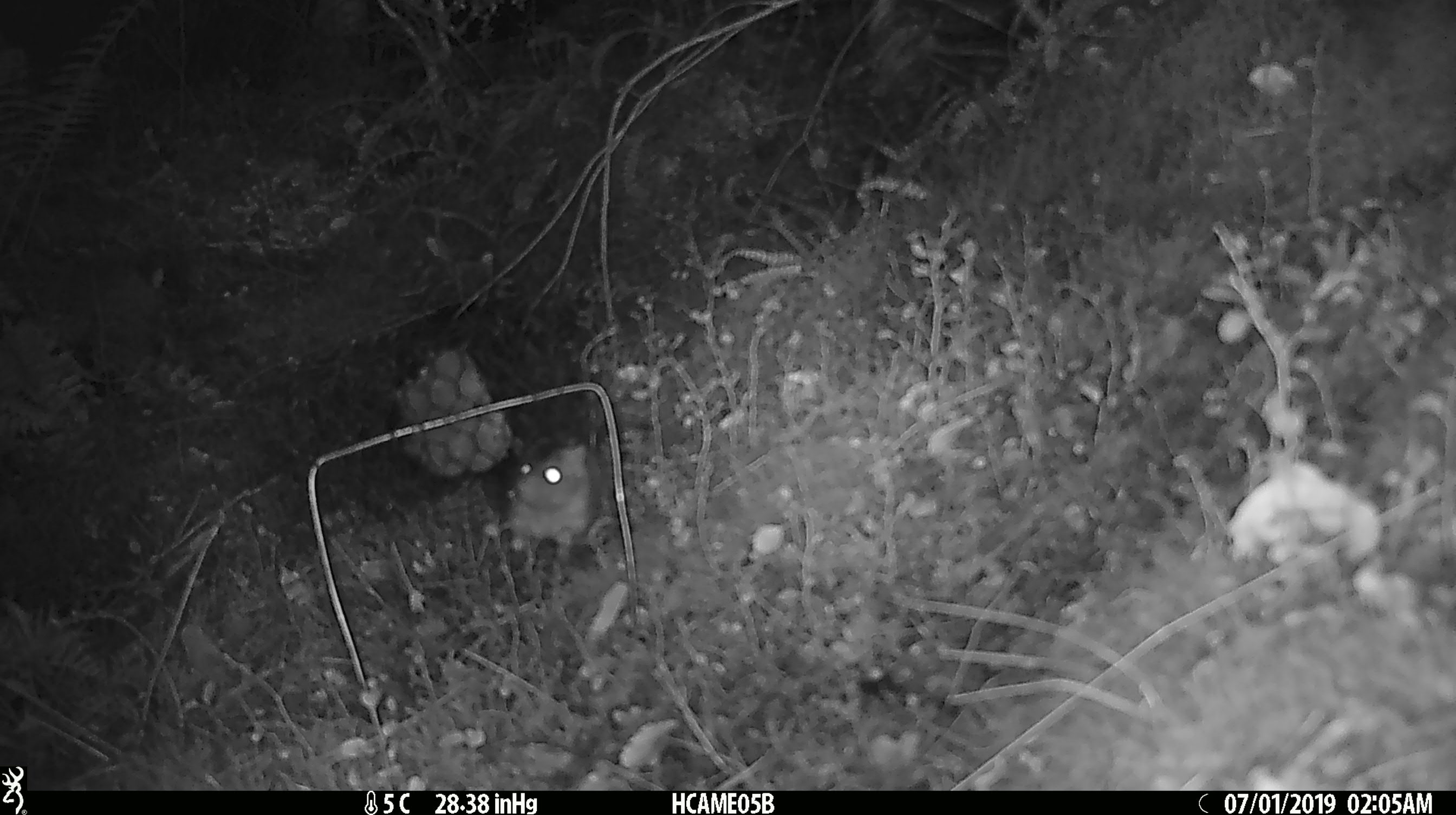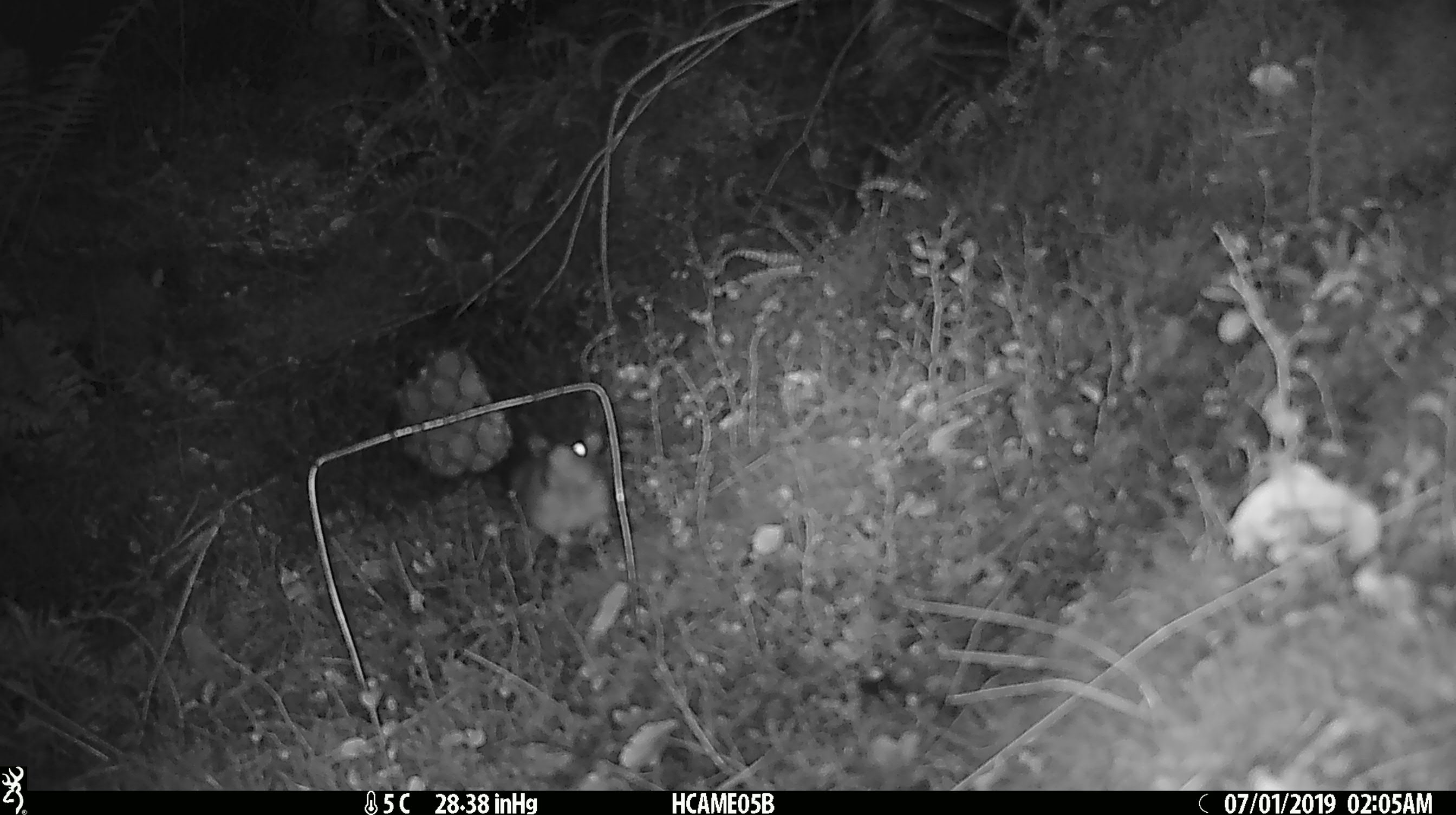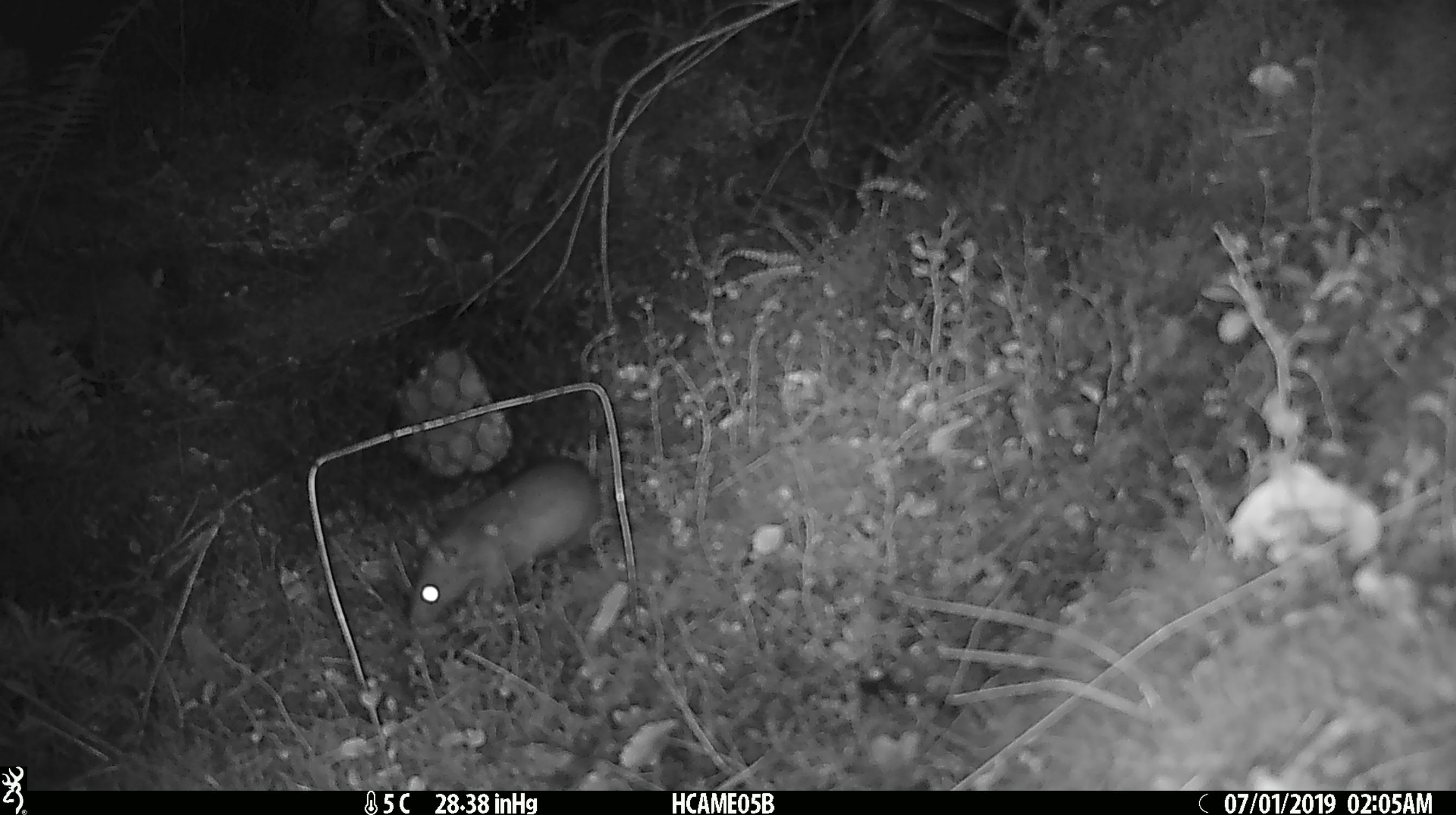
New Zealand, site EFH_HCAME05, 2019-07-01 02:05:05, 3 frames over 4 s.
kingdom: Animalia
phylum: Chordata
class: Mammalia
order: Rodentia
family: Muridae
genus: Mus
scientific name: Mus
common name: mouse